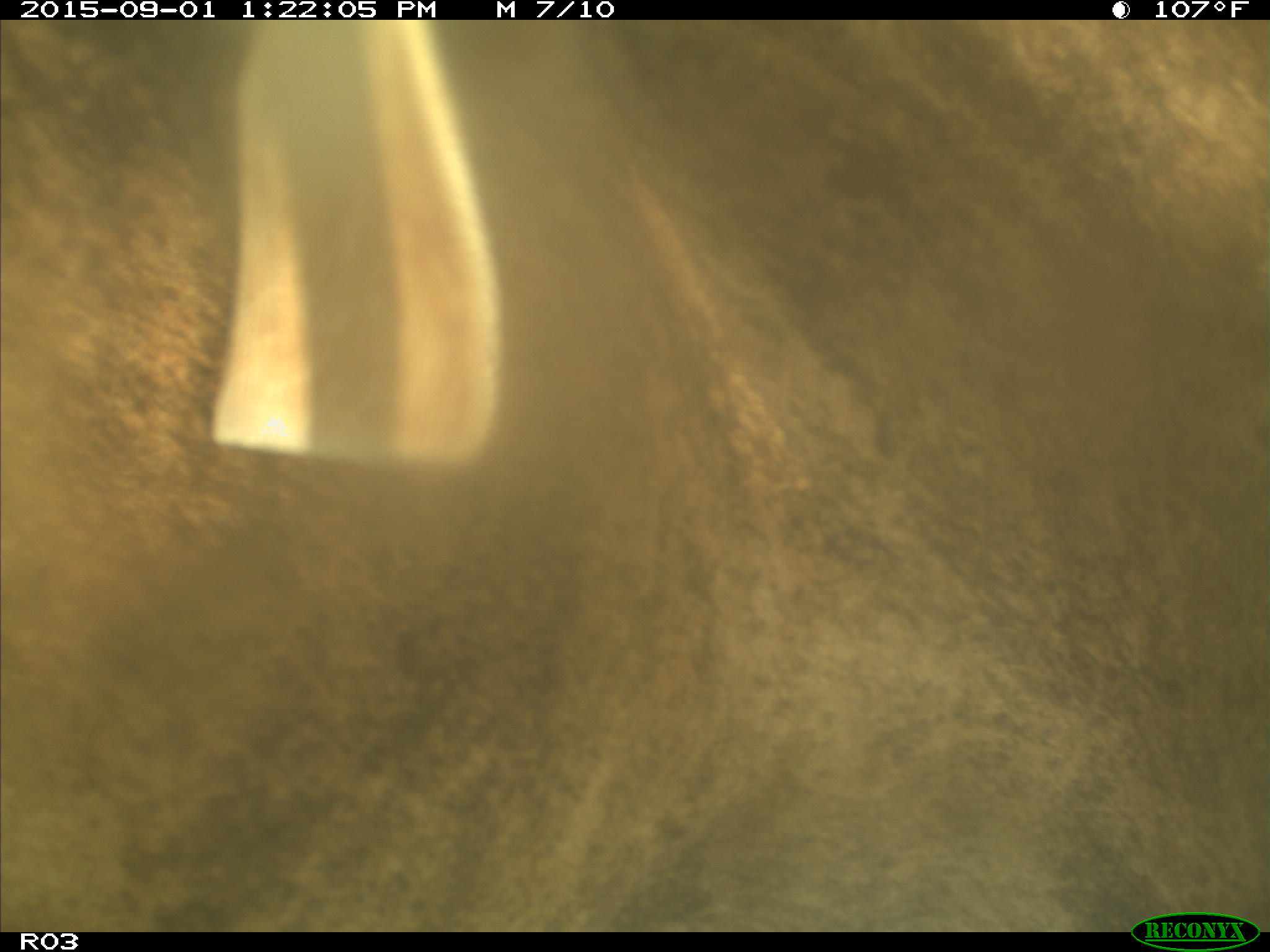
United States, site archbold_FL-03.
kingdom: Animalia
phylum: Chordata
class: Mammalia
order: Artiodactyla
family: Bovidae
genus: Bos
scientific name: Bos taurus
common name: domestic cow